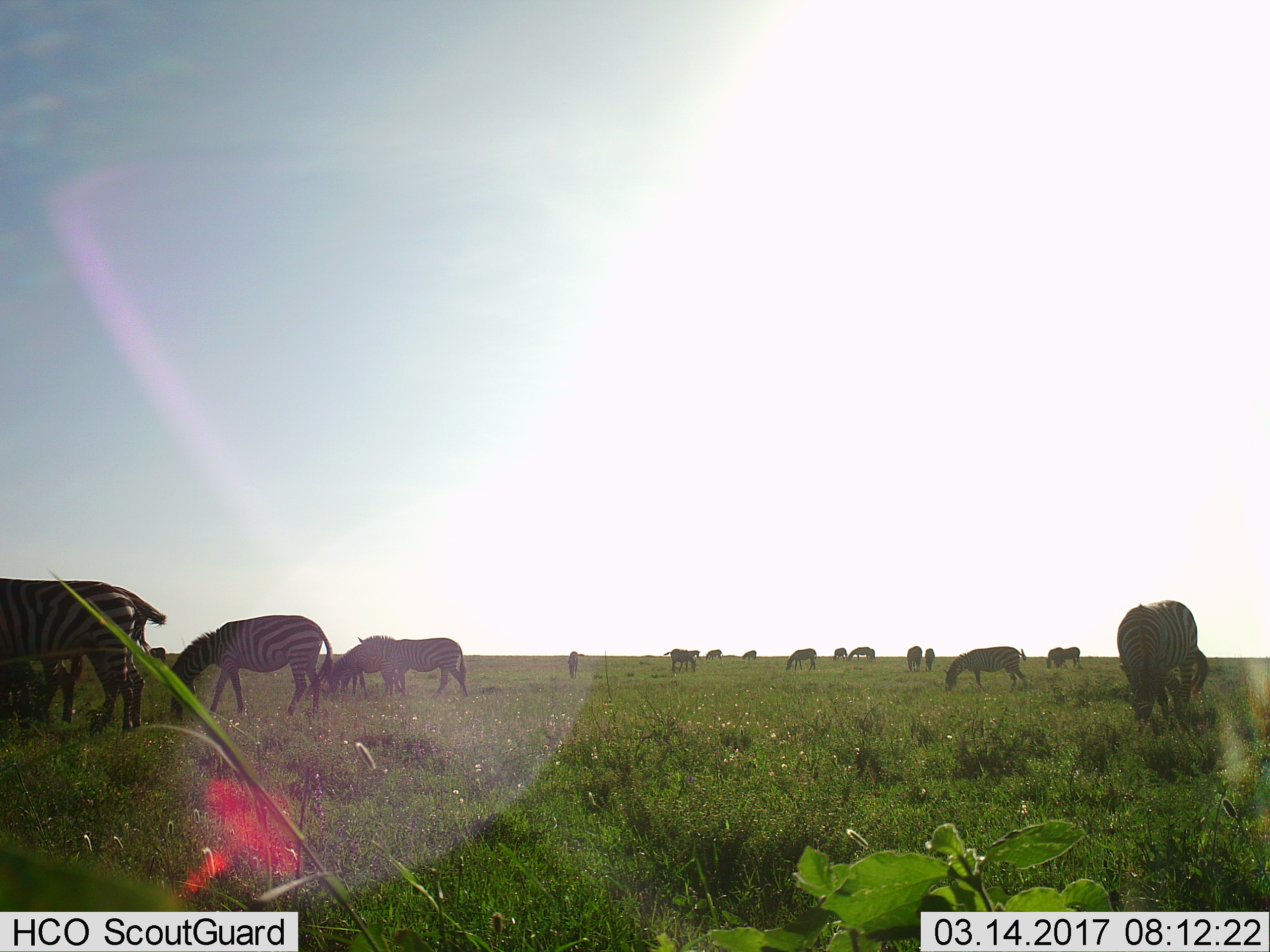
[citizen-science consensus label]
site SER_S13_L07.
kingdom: Animalia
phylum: Chordata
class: Mammalia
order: Perissodactyla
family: Equidae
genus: Equus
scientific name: Equus quagga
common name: plains zebra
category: zebraplains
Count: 11-50.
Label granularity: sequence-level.